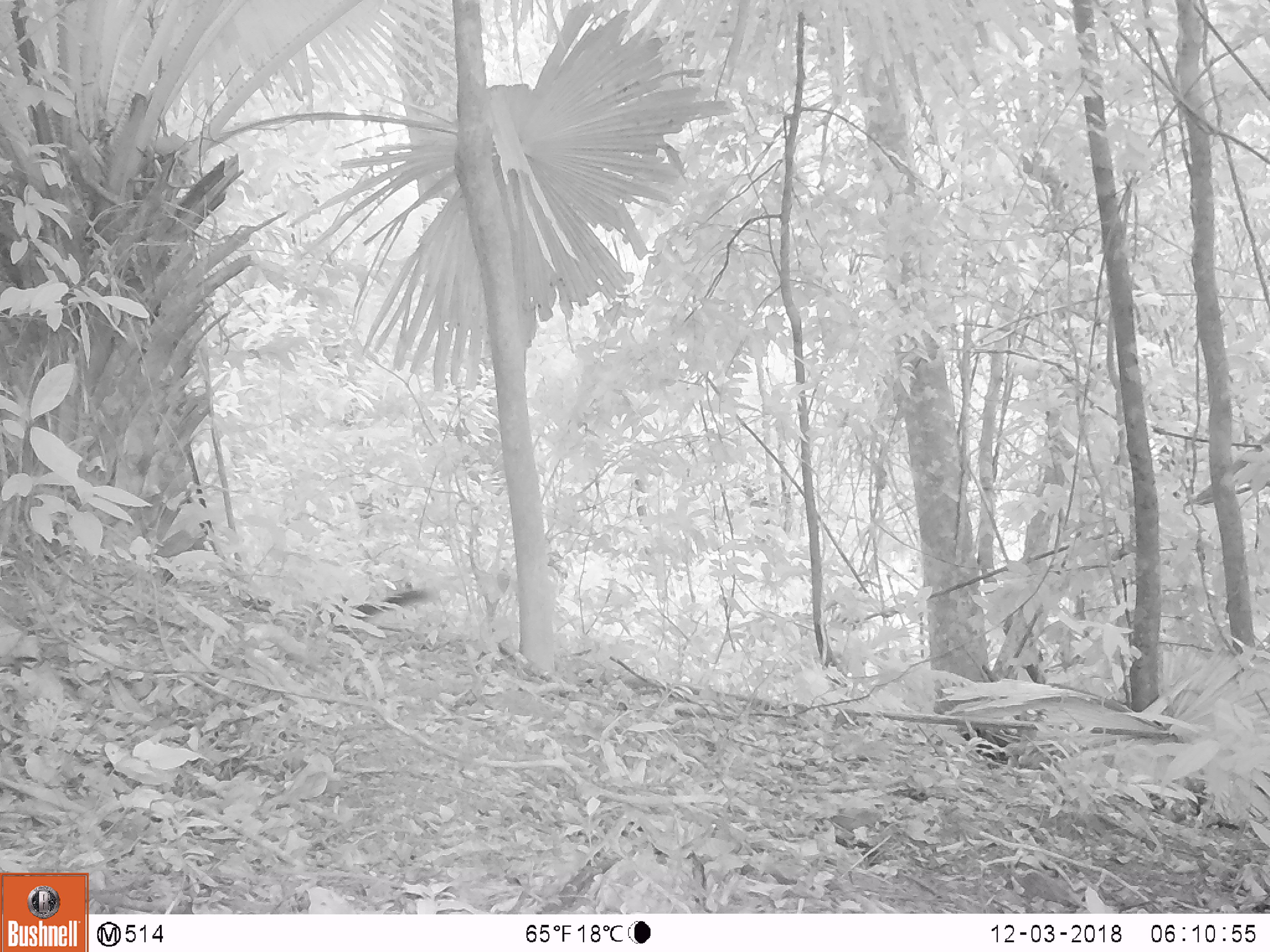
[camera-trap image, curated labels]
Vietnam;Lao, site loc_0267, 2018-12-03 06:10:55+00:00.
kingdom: Animalia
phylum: Chordata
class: Mammalia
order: Rodentia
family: Sciuridae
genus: Dremomys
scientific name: Dremomys rufigenis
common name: red-cheeked squirrel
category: red cheeked squirrel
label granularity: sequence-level